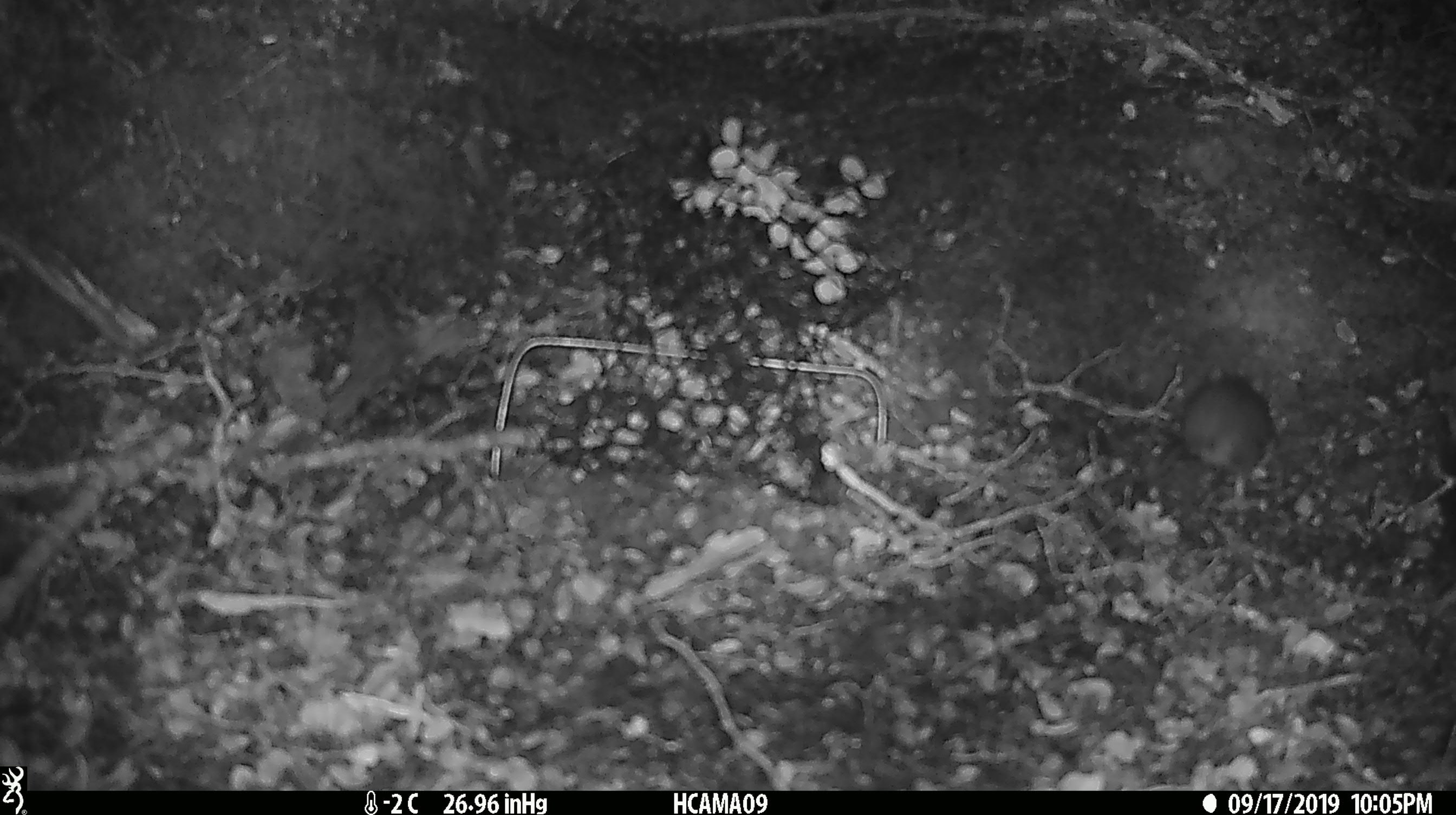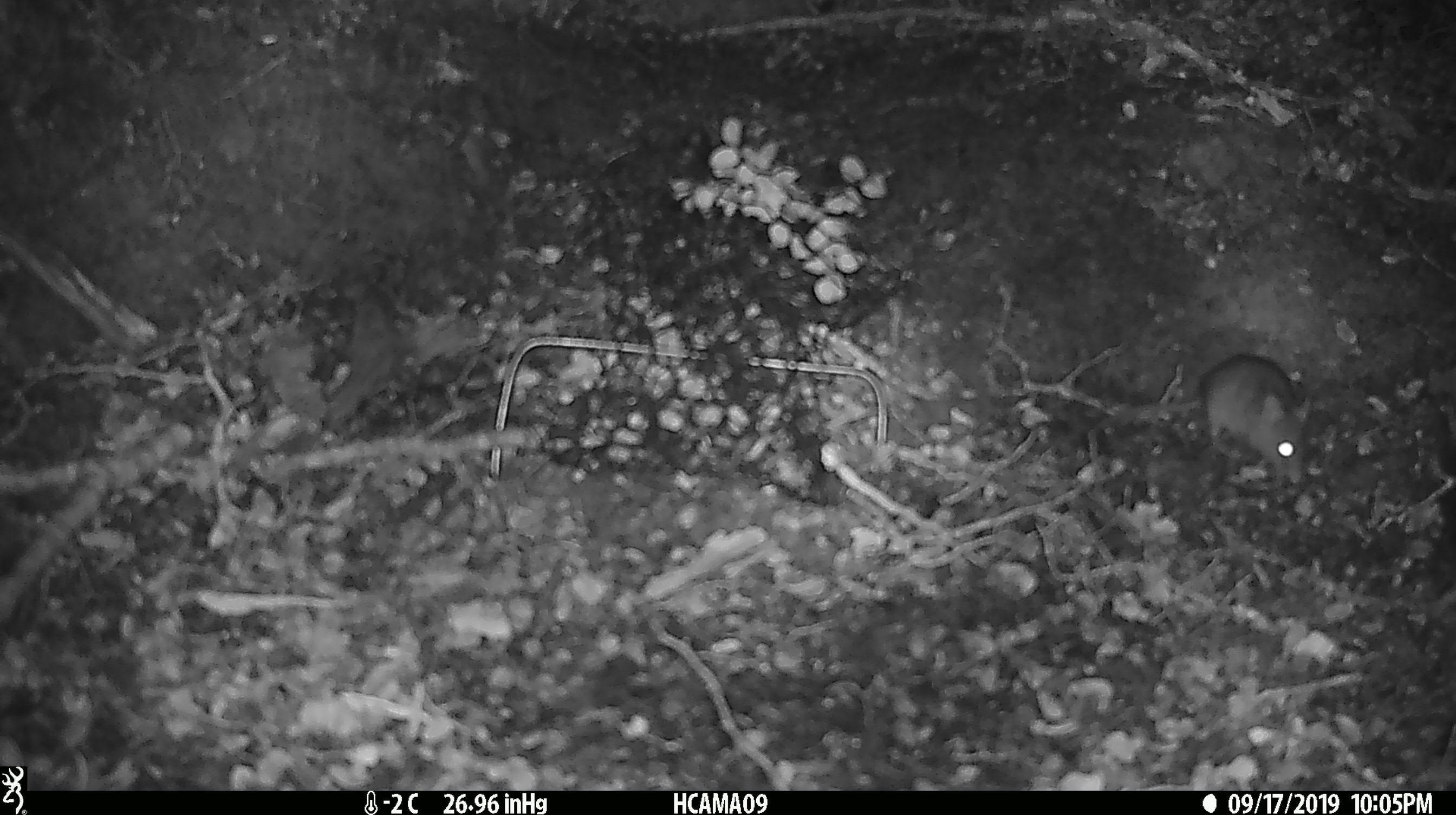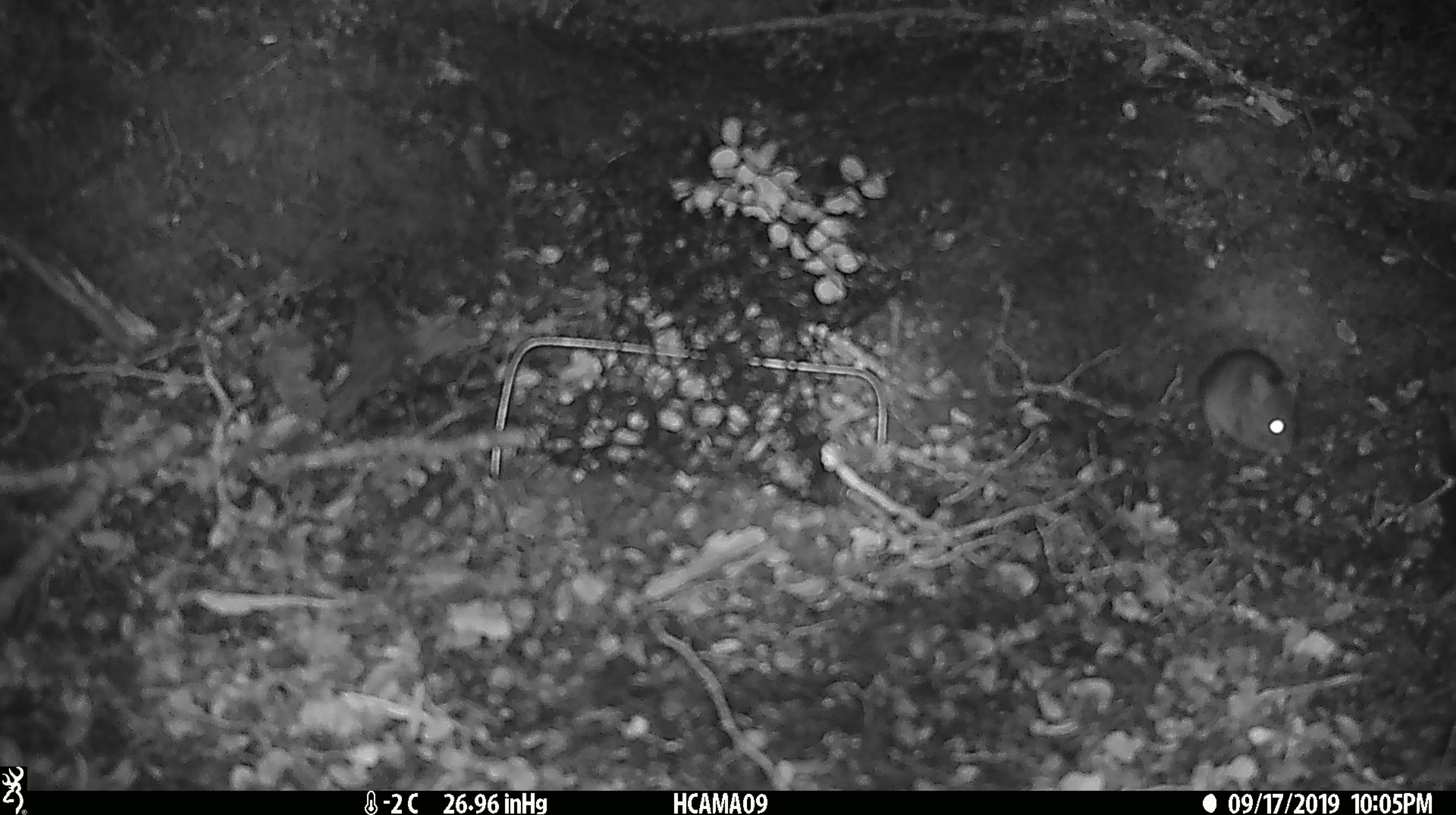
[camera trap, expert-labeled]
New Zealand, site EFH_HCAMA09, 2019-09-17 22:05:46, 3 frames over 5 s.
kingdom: Animalia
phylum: Chordata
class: Mammalia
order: Rodentia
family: Muridae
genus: Mus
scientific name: Mus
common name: mouse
Mouse (Mus).